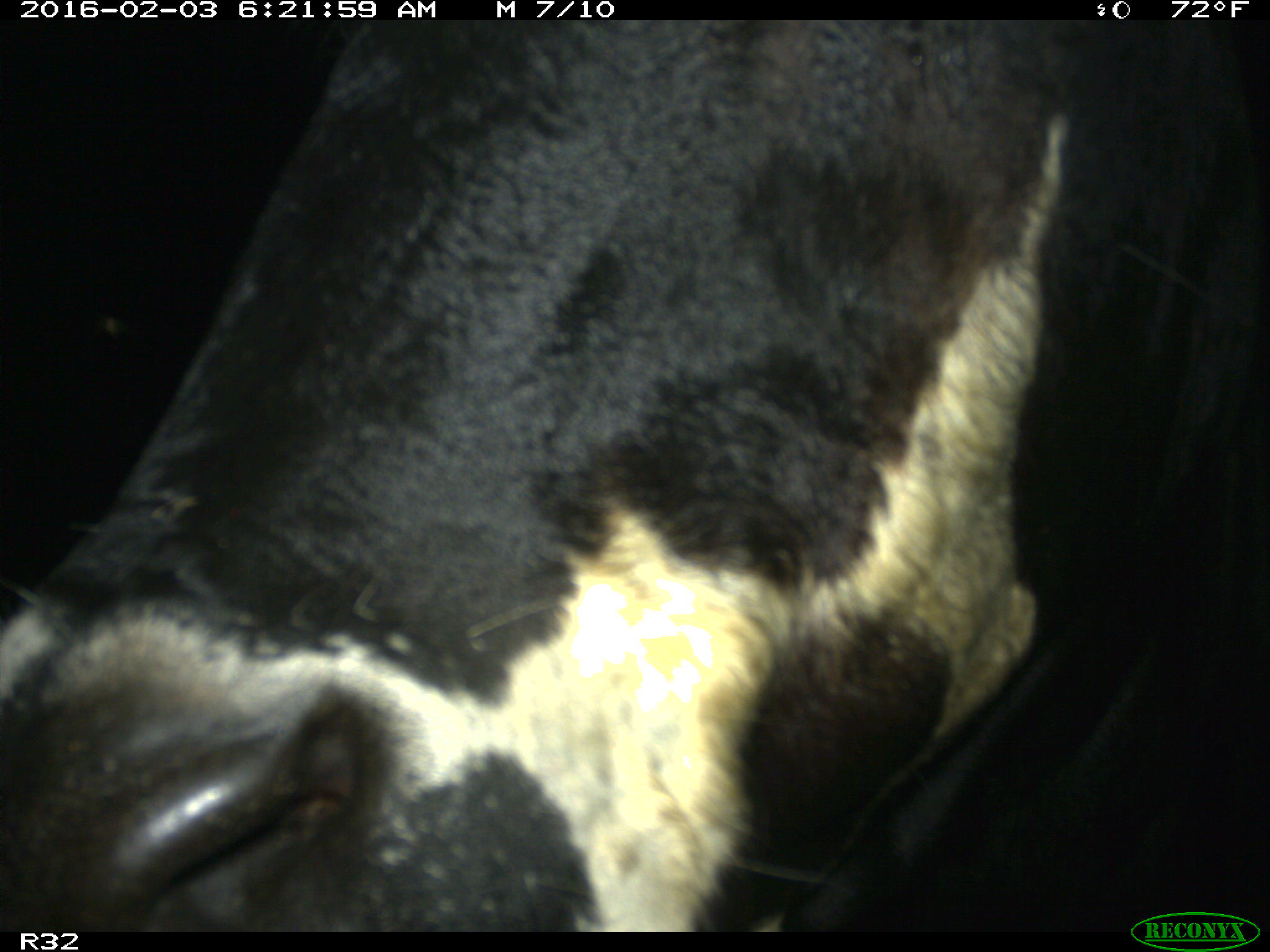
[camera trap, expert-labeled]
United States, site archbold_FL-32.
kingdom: Animalia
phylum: Chordata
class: Mammalia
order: Artiodactyla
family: Bovidae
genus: Bos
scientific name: Bos taurus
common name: domestic cow